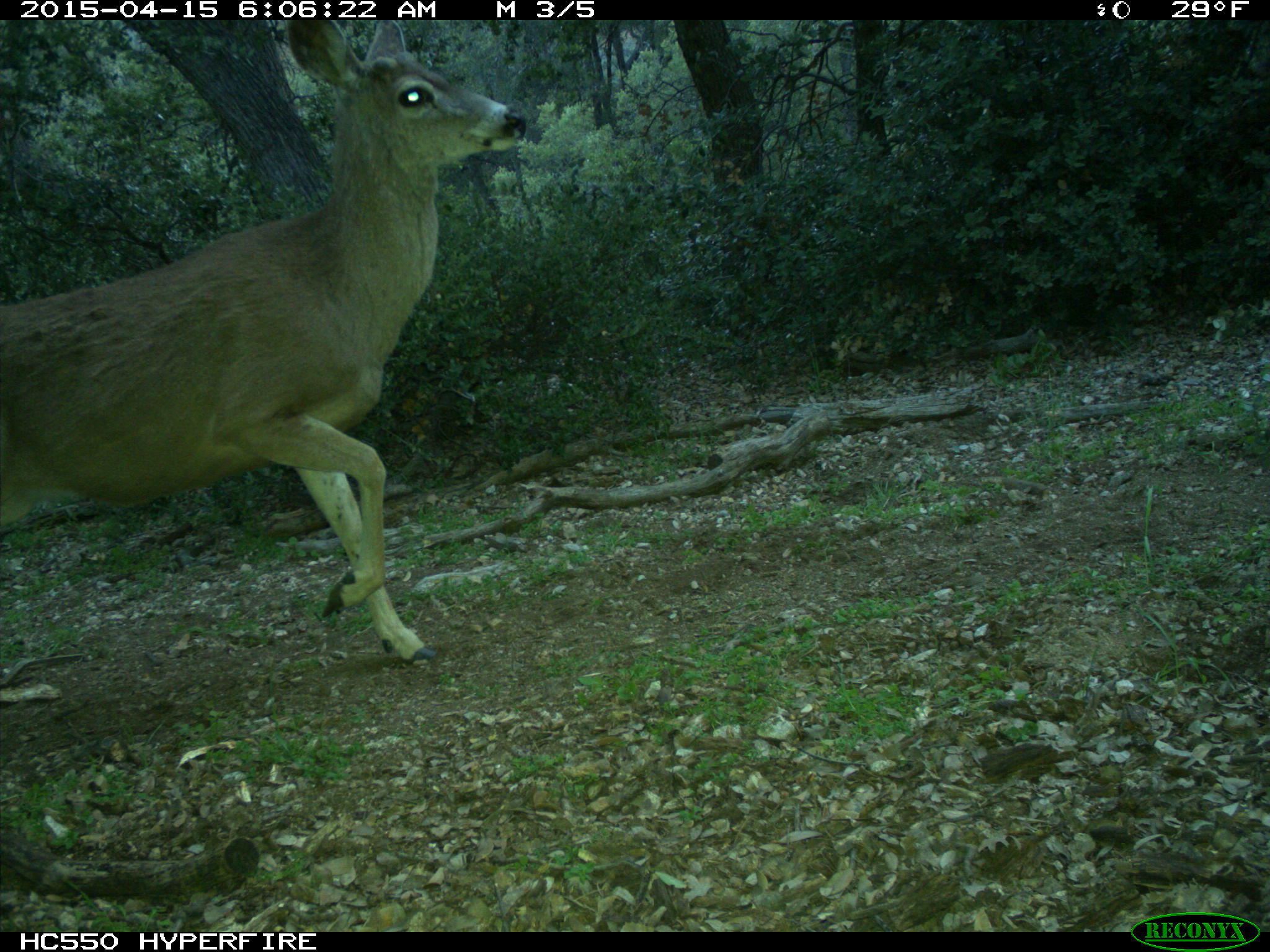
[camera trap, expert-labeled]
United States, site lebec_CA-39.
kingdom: Animalia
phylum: Chordata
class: Mammalia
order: Artiodactyla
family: Cervidae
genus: Odocoileus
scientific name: Odocoileus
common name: deer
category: unidentified deer